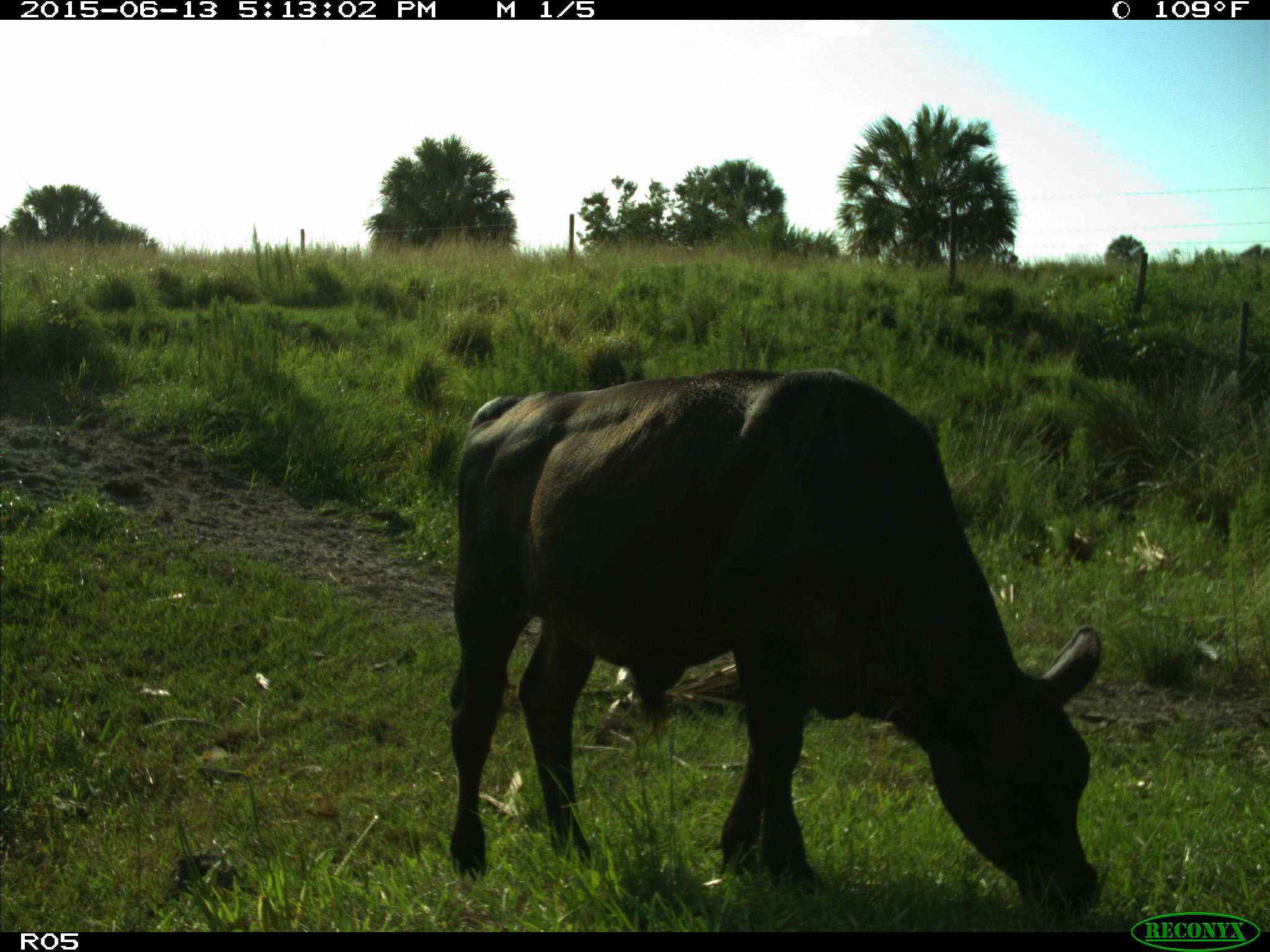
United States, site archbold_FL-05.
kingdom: Animalia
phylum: Chordata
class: Mammalia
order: Artiodactyla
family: Bovidae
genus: Bos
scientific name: Bos taurus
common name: domestic cow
Bos taurus (domestic cow).